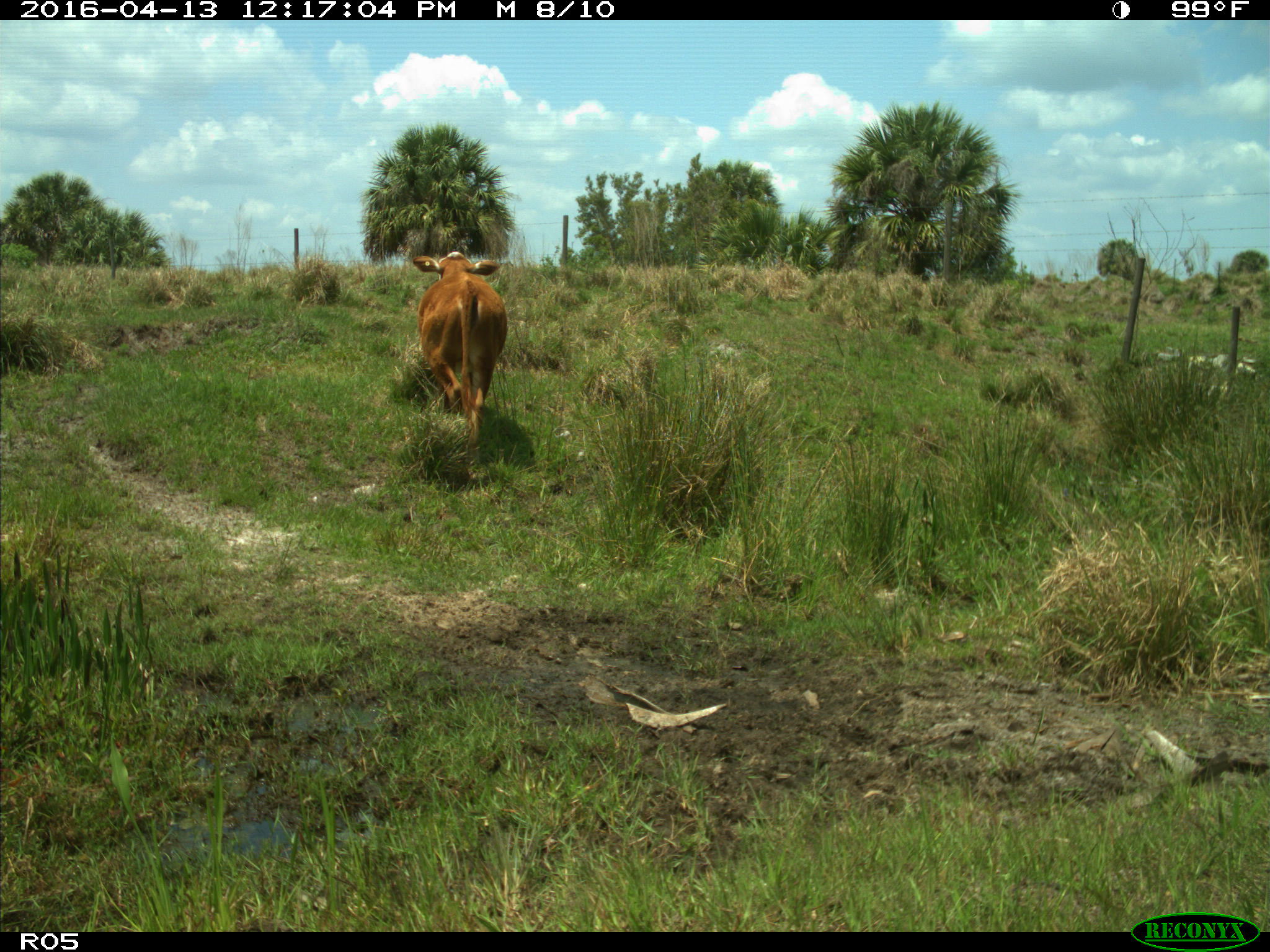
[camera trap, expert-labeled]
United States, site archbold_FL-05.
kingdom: Animalia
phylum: Chordata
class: Mammalia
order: Artiodactyla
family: Bovidae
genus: Bos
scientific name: Bos taurus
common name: domestic cow